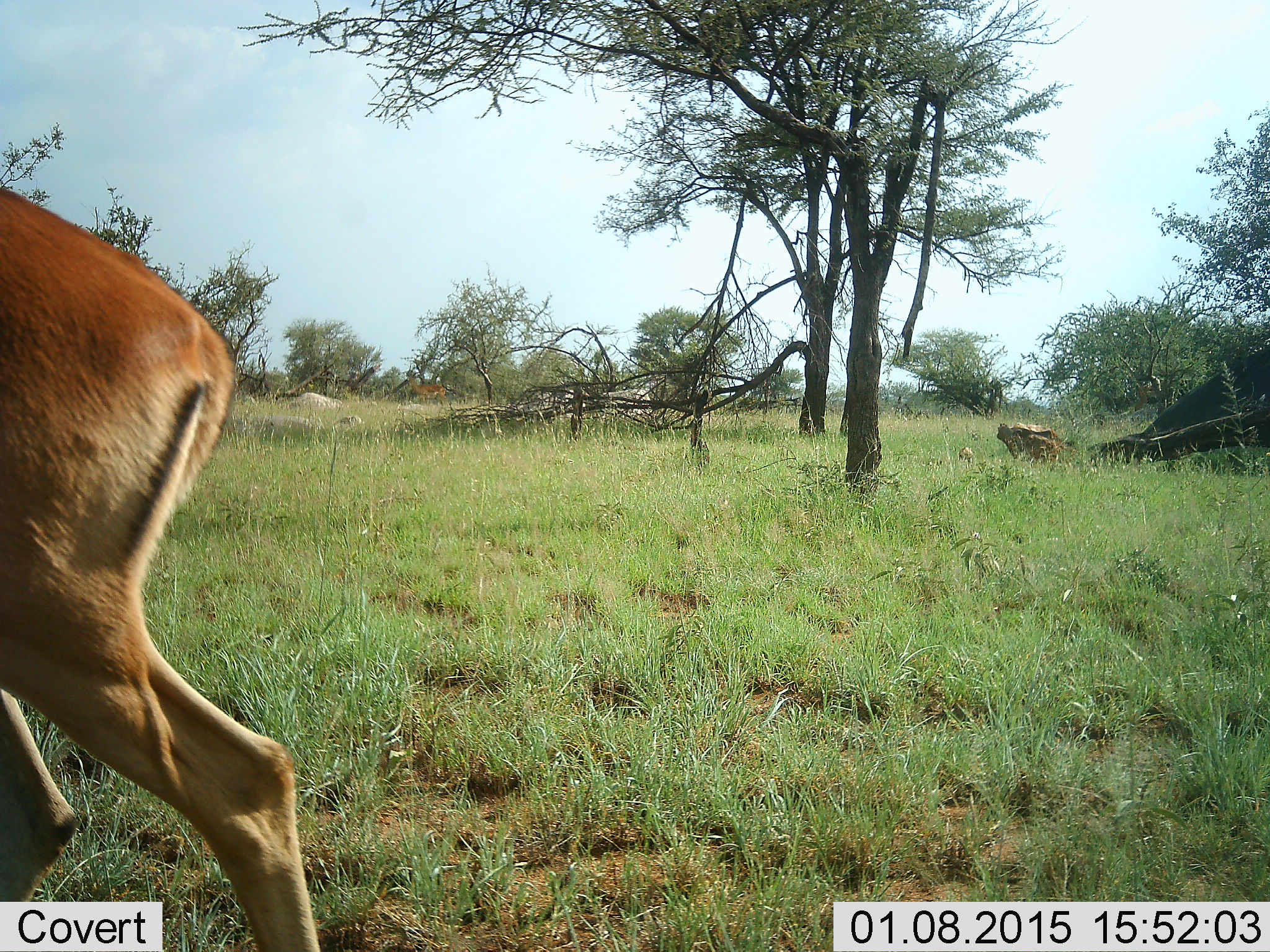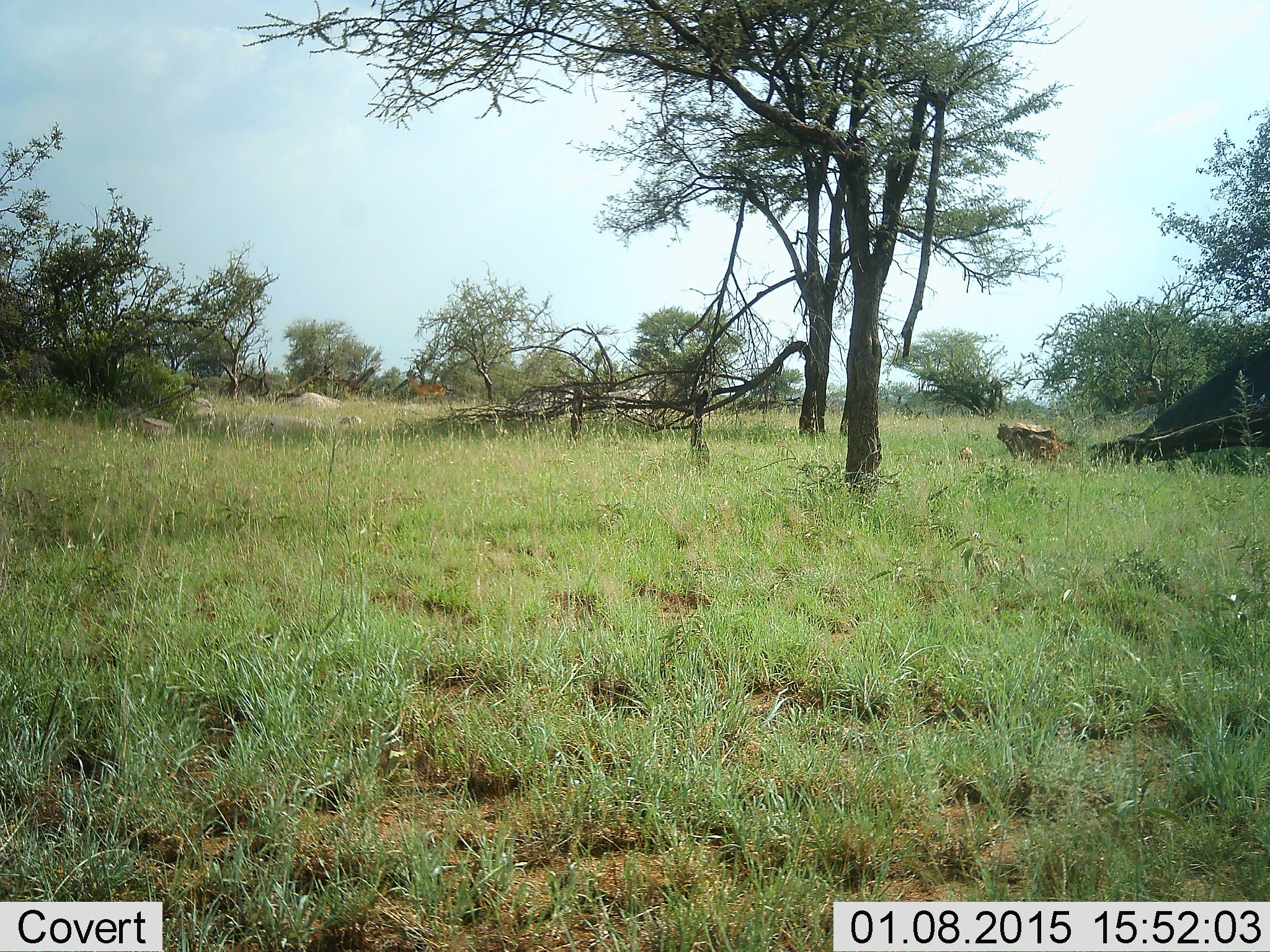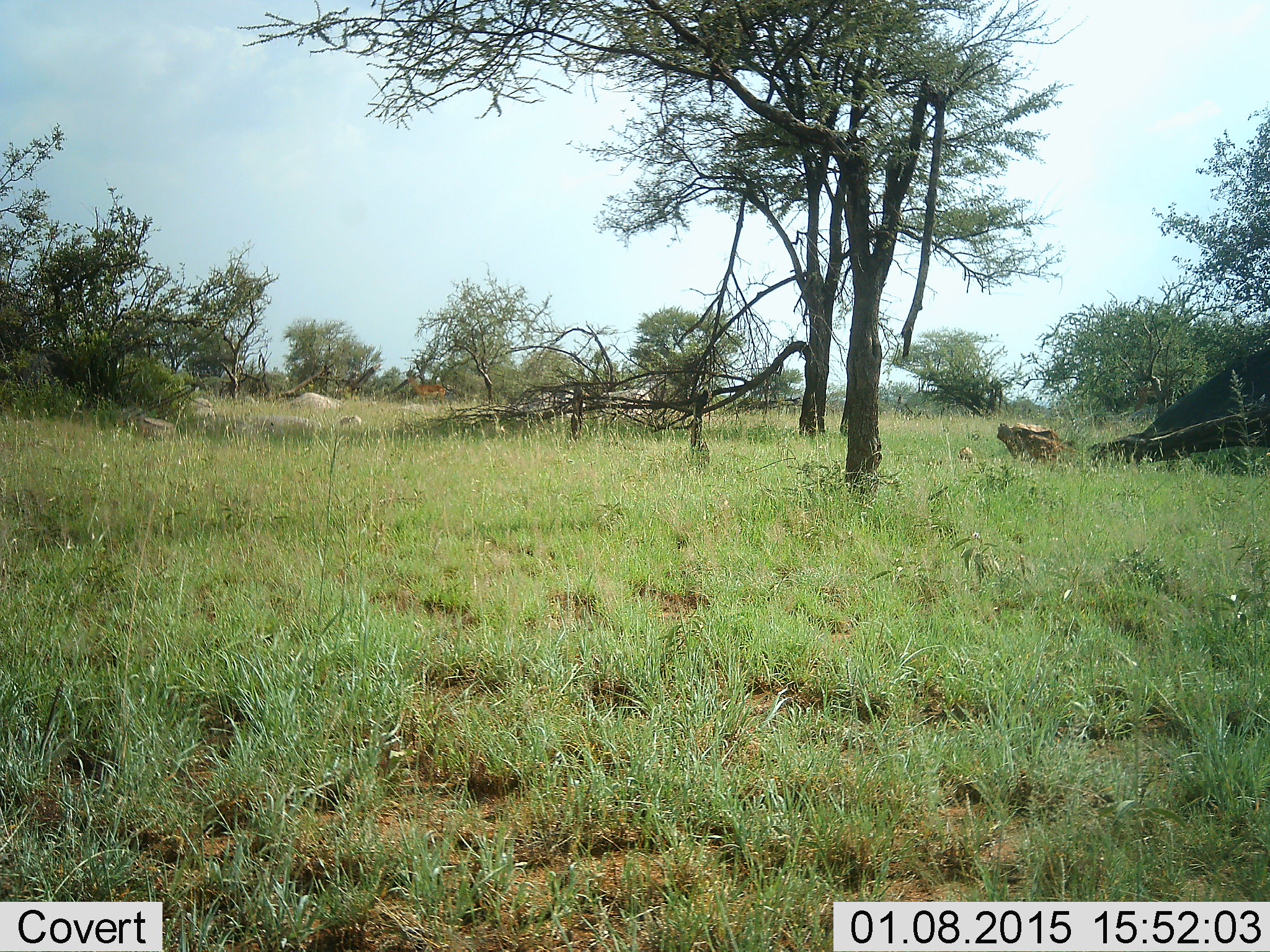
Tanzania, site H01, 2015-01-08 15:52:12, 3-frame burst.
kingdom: Animalia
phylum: Chordata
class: Mammalia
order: Artiodactyla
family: Bovidae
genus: Aepyceros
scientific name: Aepyceros melampus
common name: impala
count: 1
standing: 30%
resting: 0%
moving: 100%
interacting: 0%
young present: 0%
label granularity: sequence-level